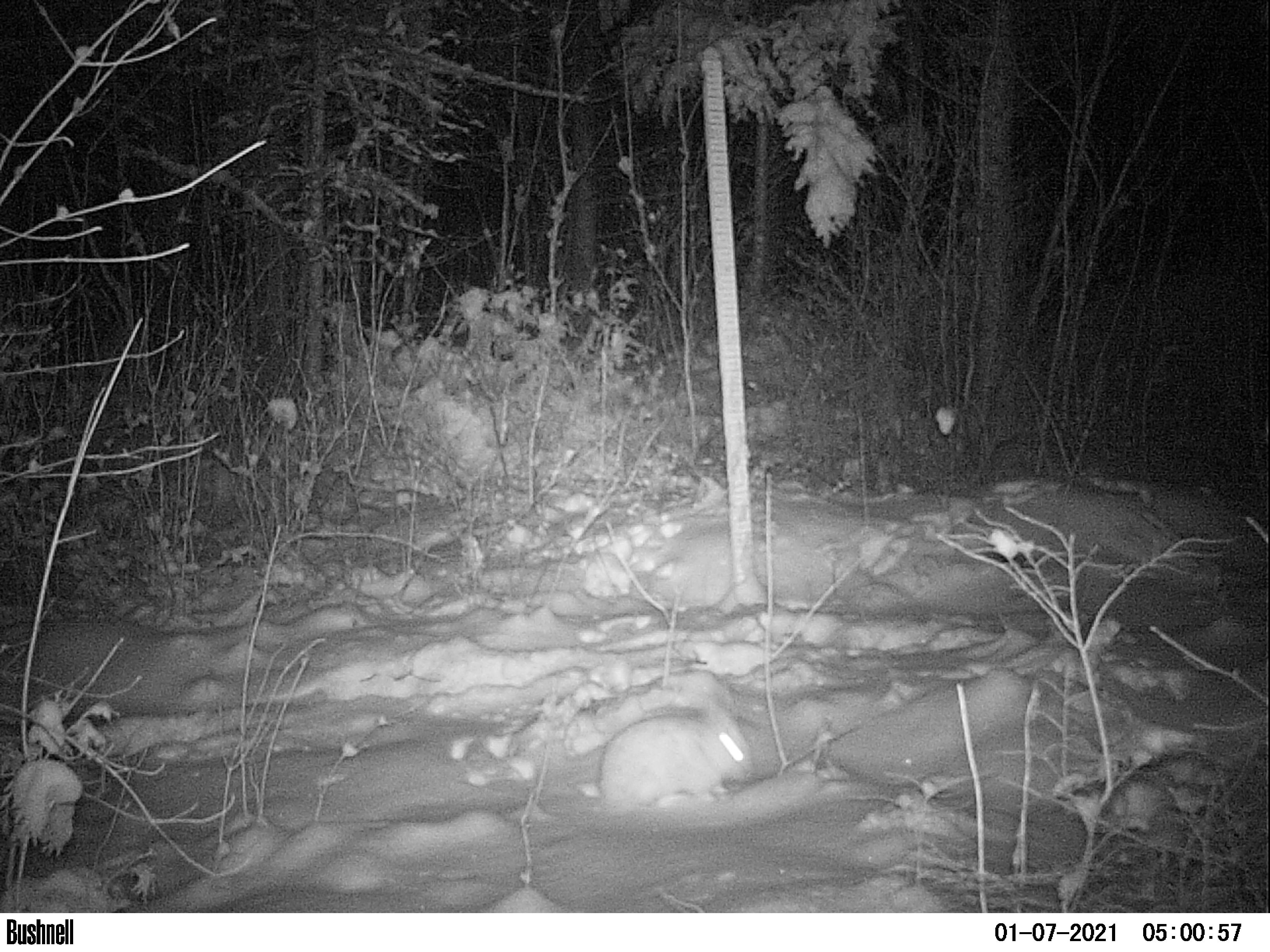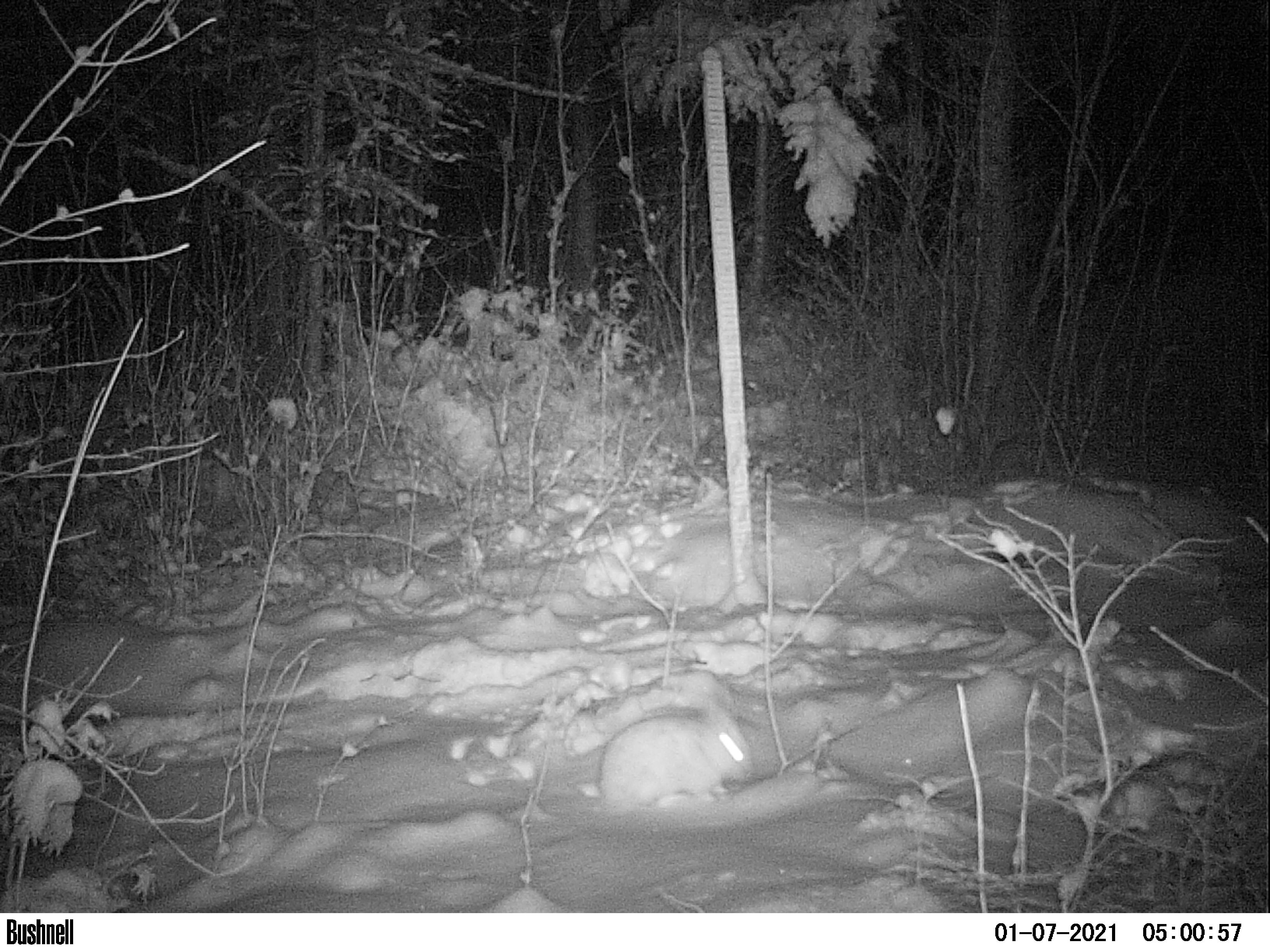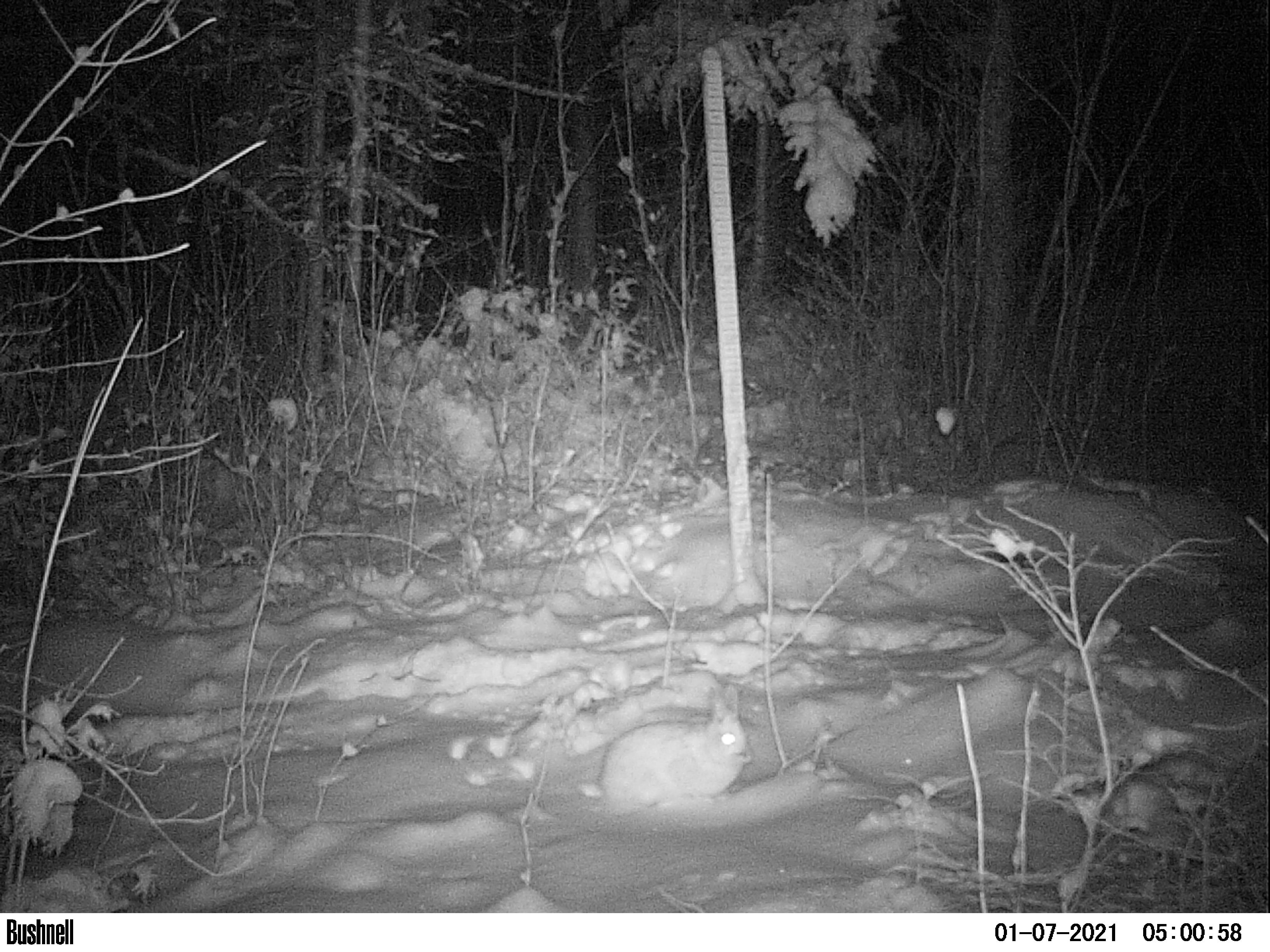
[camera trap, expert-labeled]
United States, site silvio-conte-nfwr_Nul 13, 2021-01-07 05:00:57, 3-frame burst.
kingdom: Animalia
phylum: Chordata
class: Mammalia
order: Lagomorpha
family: Leporidae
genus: Lepus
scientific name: Lepus americanus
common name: snowshoe hare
Snowshoe hare (Lepus americanus).